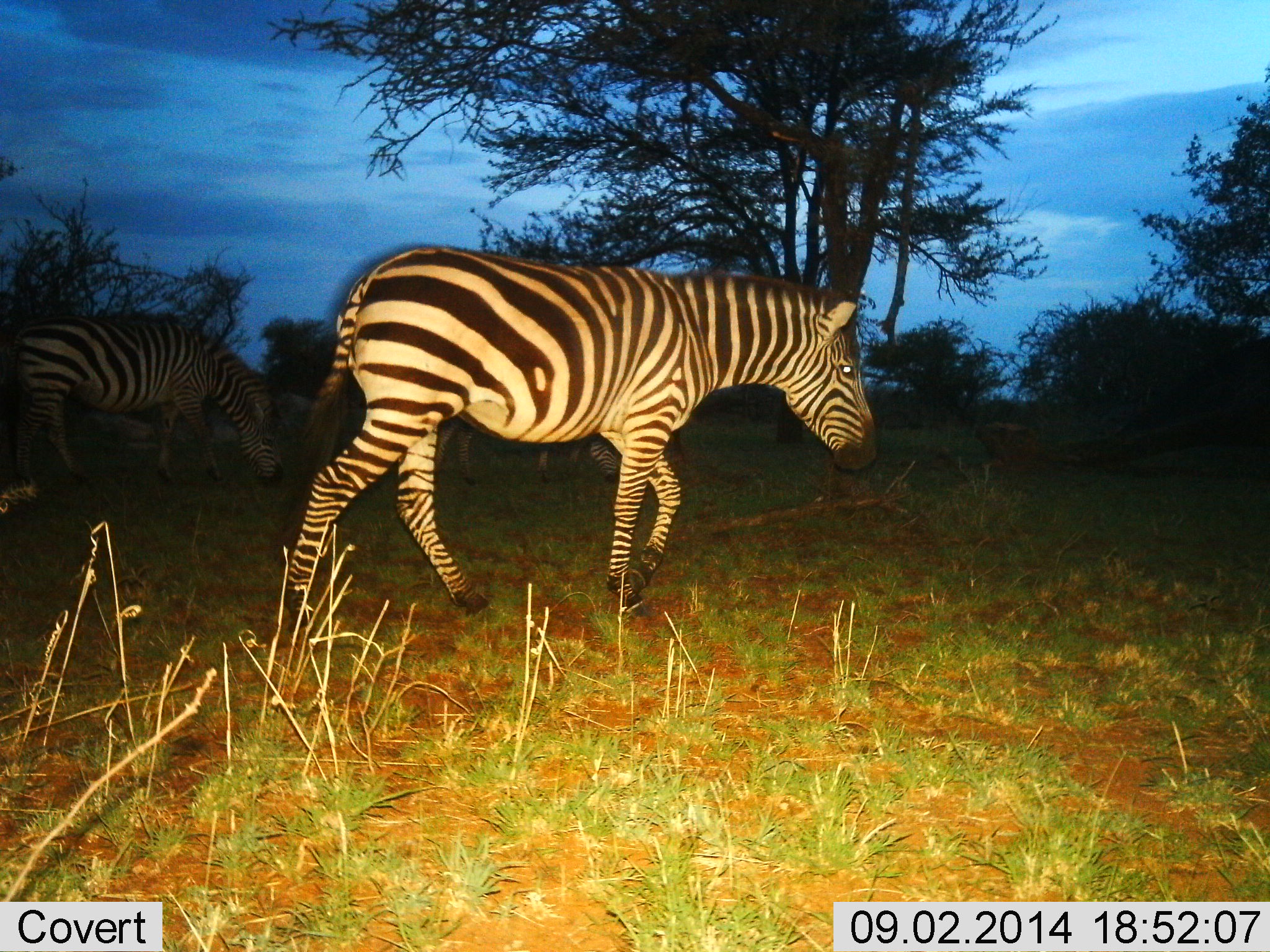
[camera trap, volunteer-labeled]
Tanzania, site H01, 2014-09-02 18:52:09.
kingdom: Animalia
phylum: Chordata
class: Mammalia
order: Perissodactyla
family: Equidae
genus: Equus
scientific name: Equus quagga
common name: plains zebra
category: zebra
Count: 3.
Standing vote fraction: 10%.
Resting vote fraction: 0%.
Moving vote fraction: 90%.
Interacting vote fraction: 0%.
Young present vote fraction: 0%.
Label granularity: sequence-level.